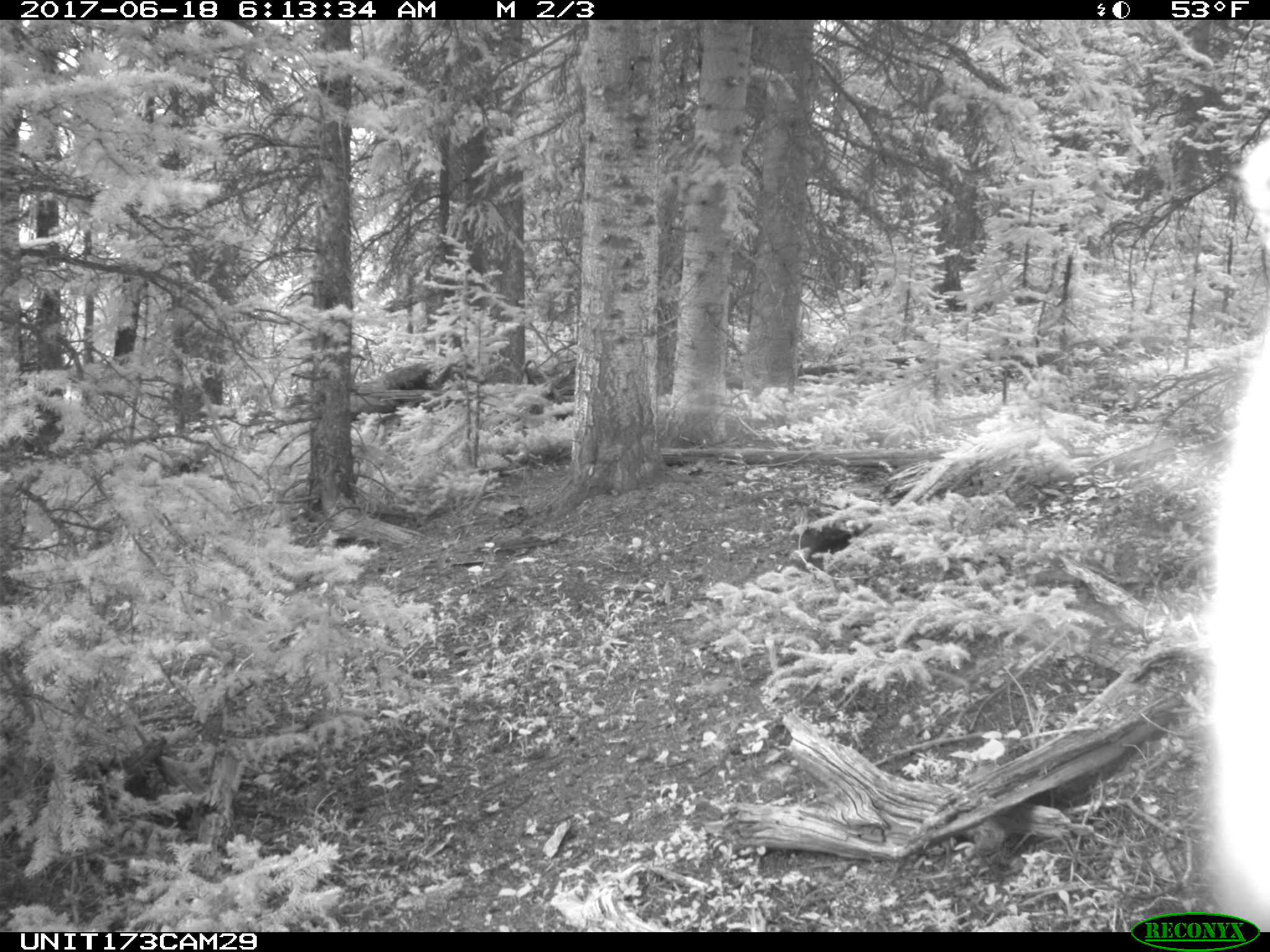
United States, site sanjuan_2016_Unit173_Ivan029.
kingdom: Animalia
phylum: Chordata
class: Mammalia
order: Artiodactyla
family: Cervidae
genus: Cervus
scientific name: Cervus elaphus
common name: red deer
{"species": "Cervus elaphus (red deer)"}